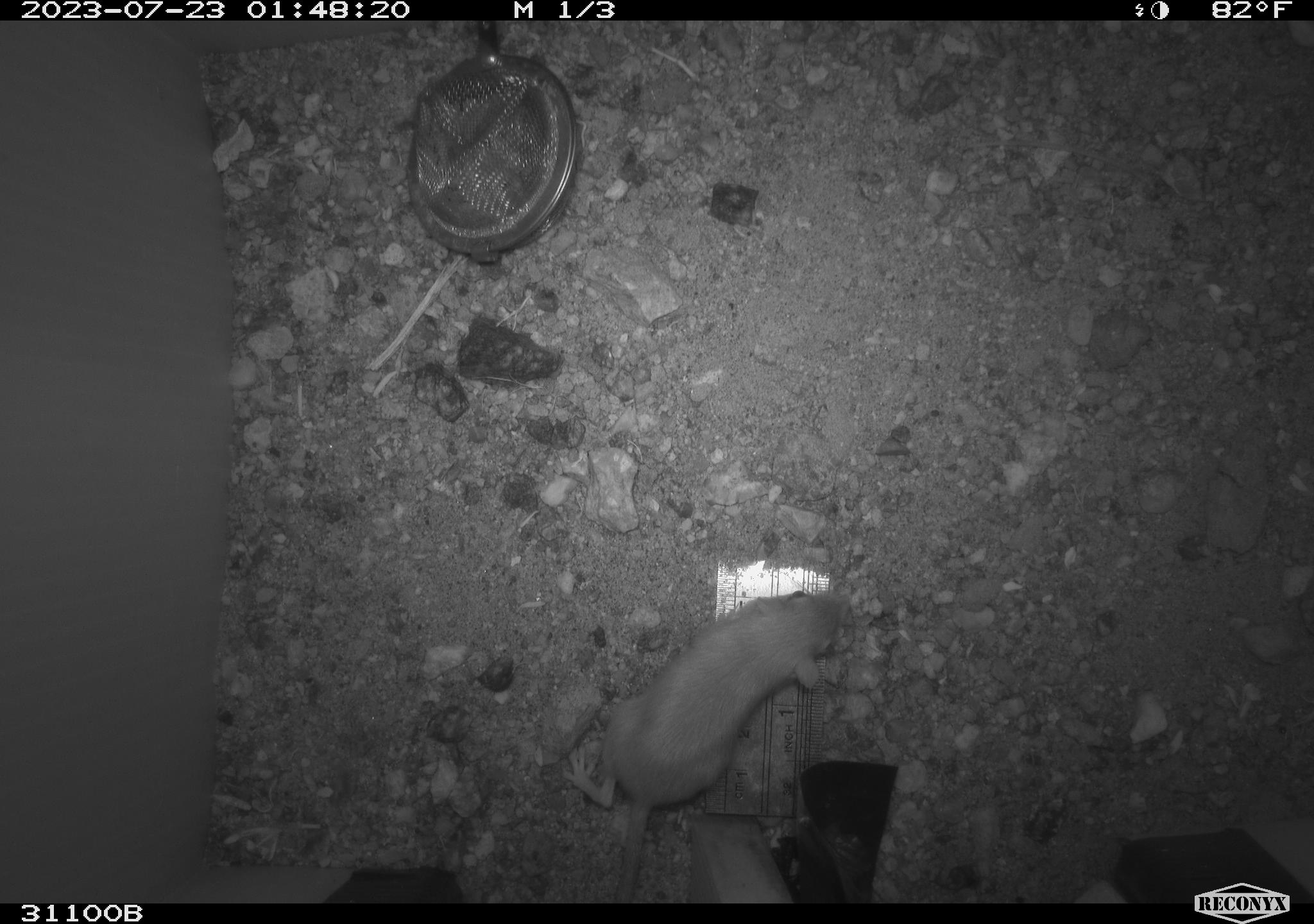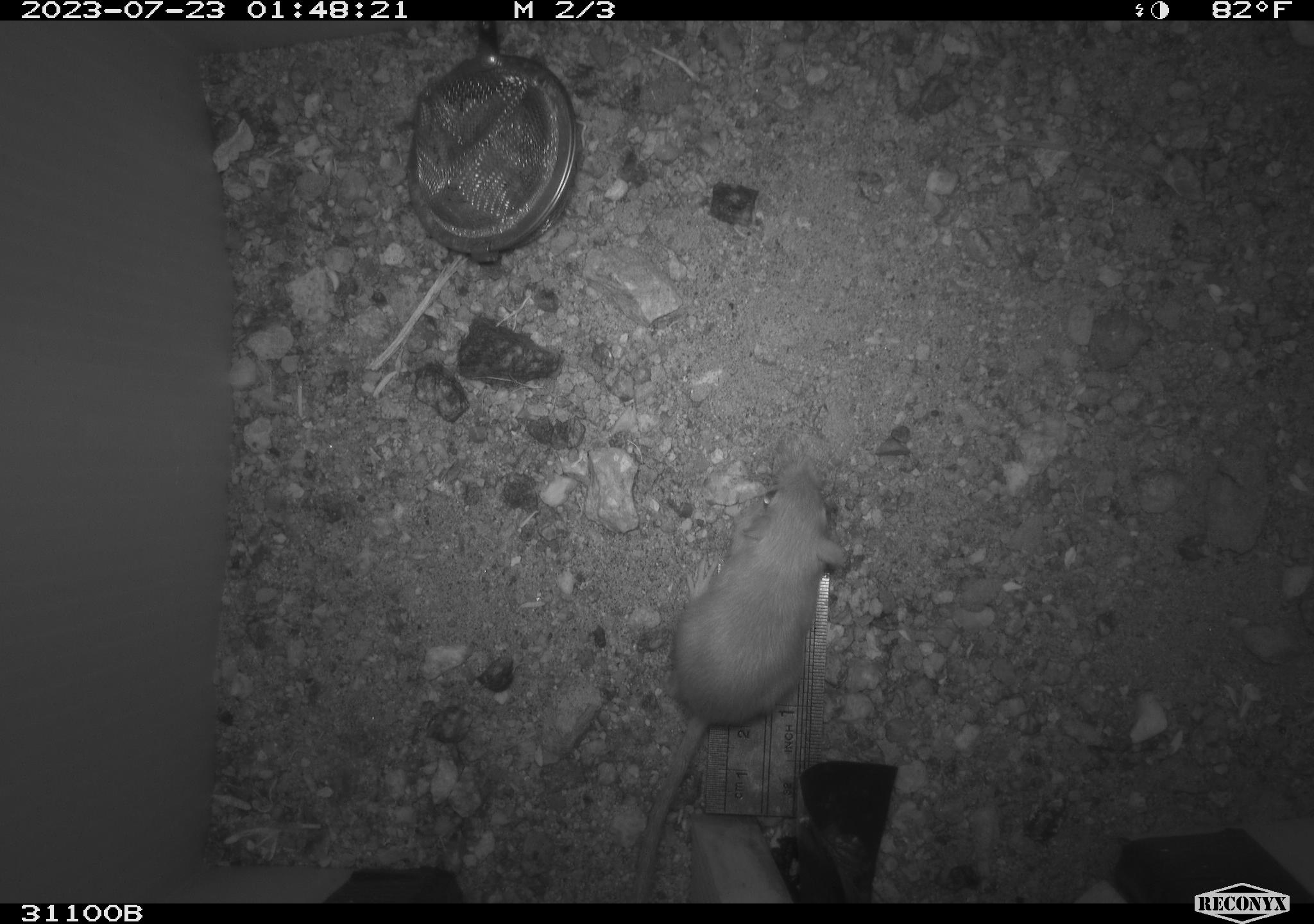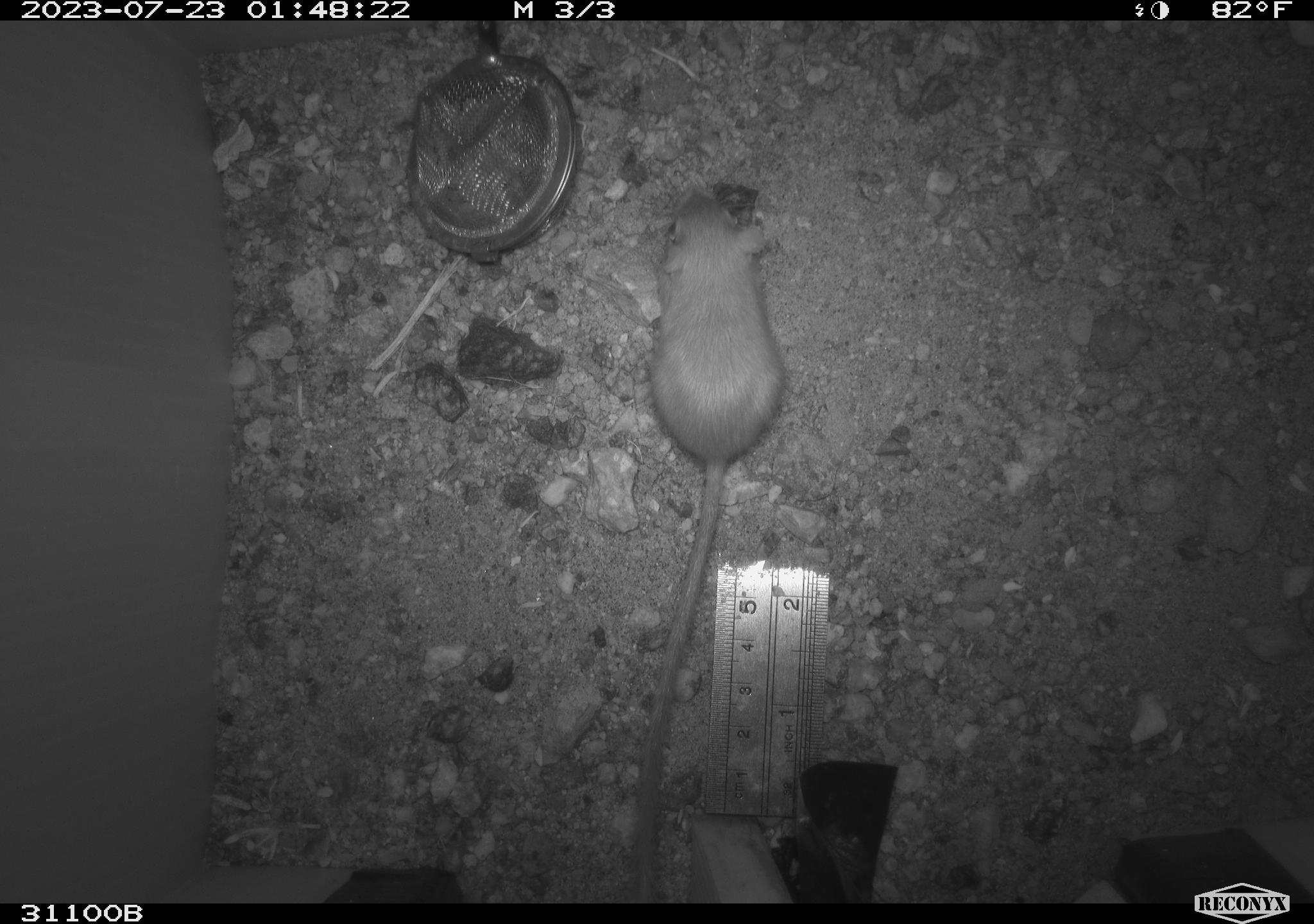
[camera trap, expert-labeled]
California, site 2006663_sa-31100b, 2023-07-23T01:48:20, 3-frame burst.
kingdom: Animalia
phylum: Chordata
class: Mammalia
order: Rodentia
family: Heteromyidae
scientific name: Heteromyidae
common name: kangaroo rats and pocket mice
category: heteromyidae family